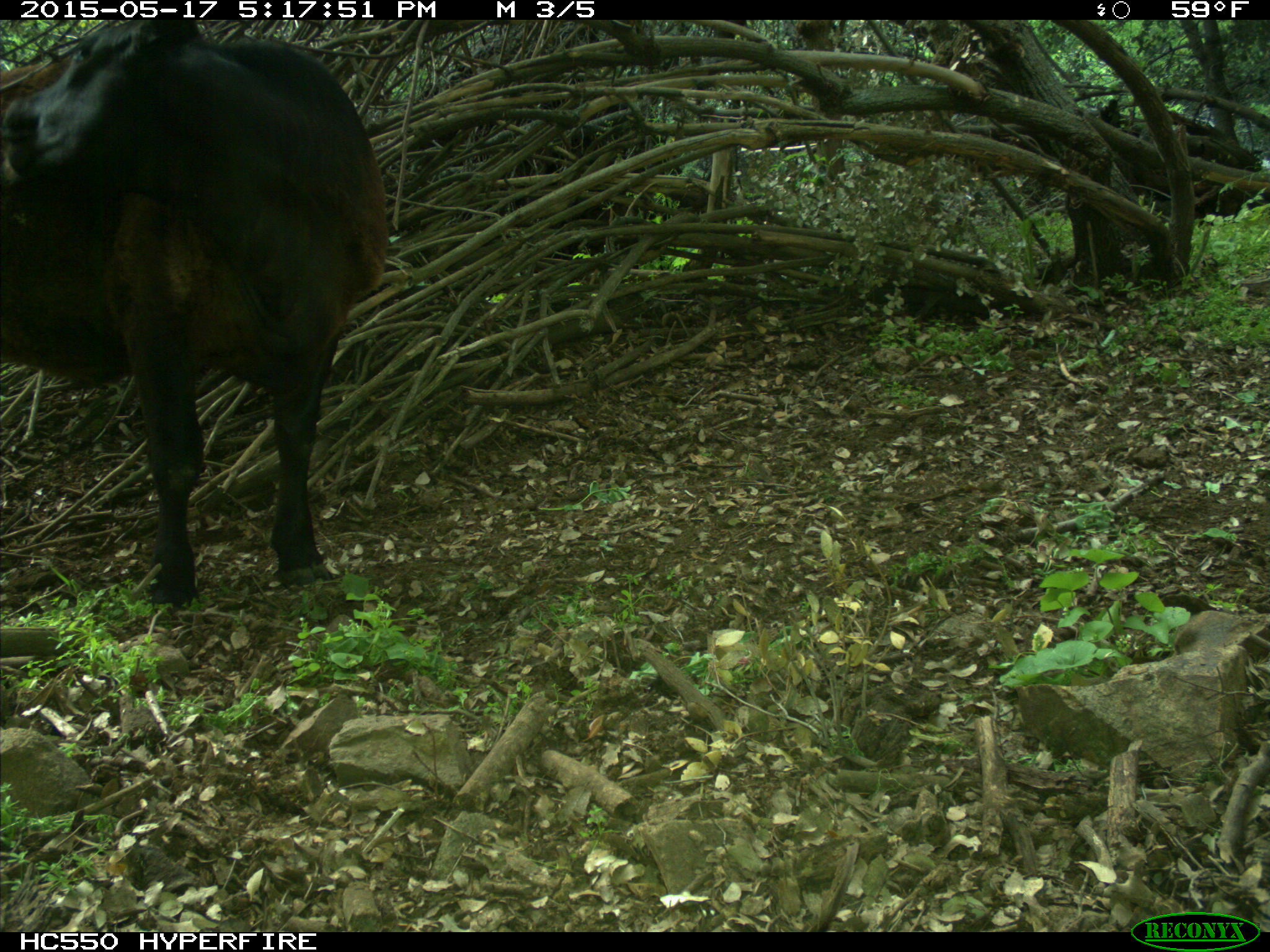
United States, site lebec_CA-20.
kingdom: Animalia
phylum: Chordata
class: Mammalia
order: Artiodactyla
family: Bovidae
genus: Bos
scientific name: Bos taurus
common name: domestic cow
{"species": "Bos taurus (domestic cow)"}